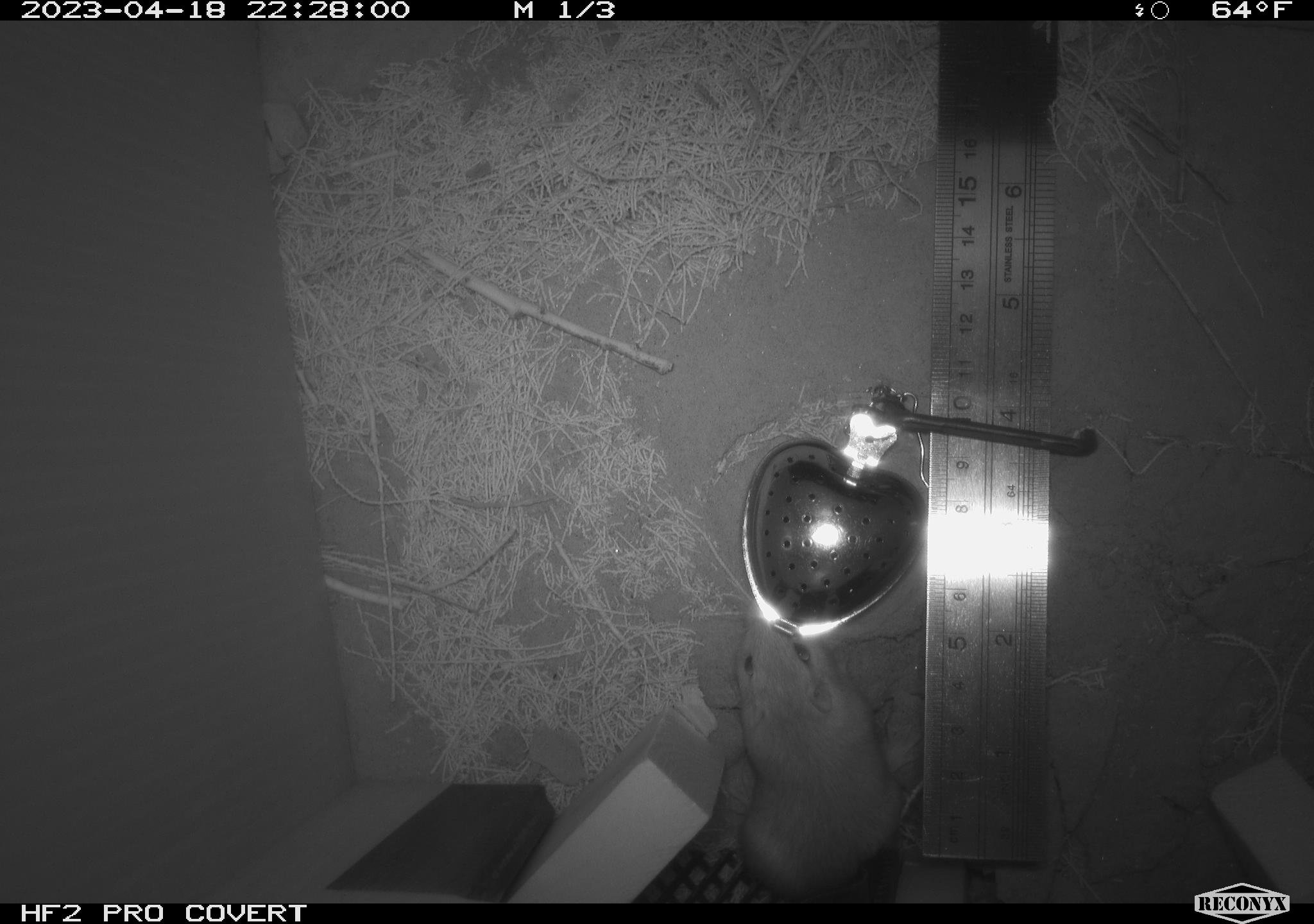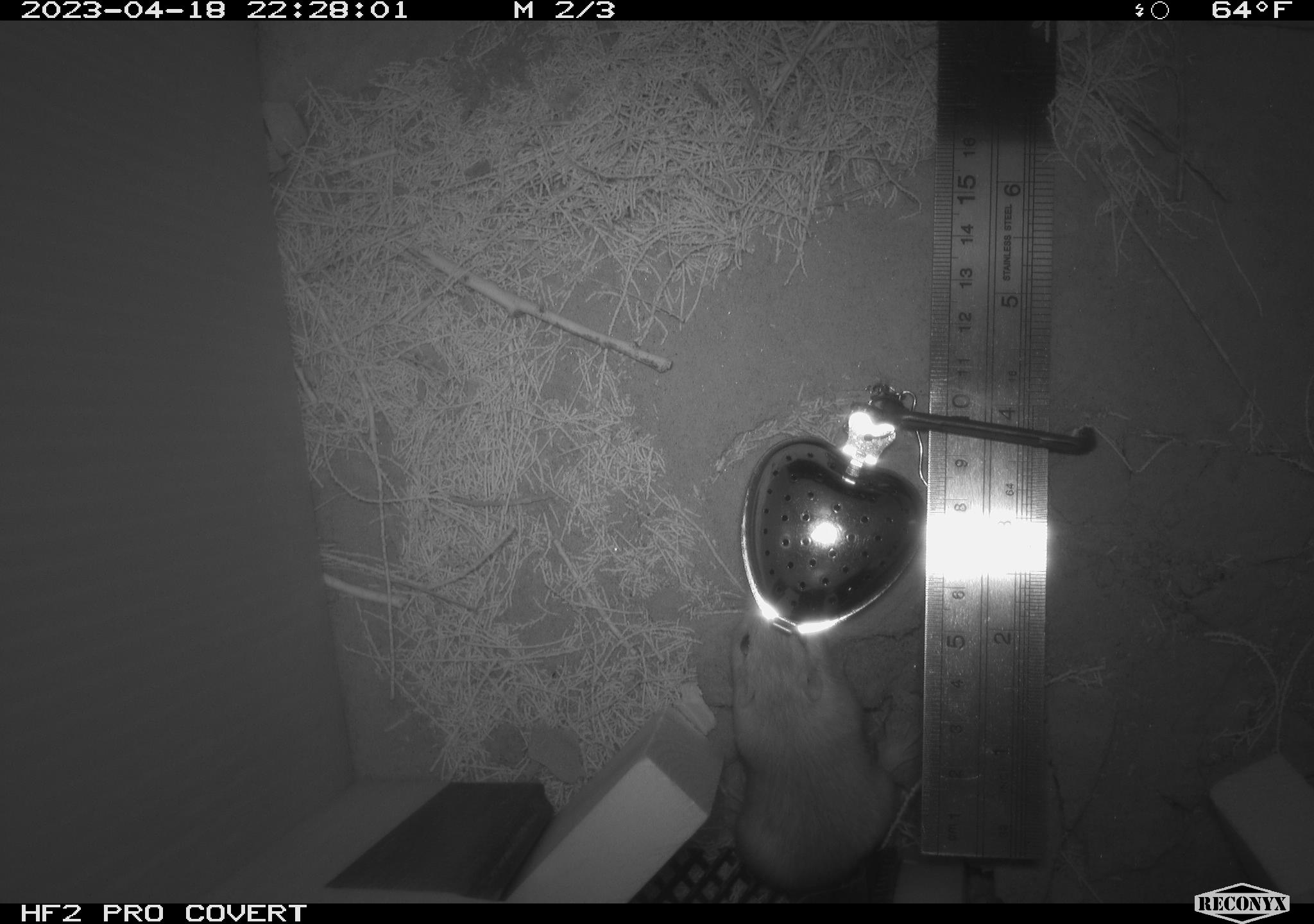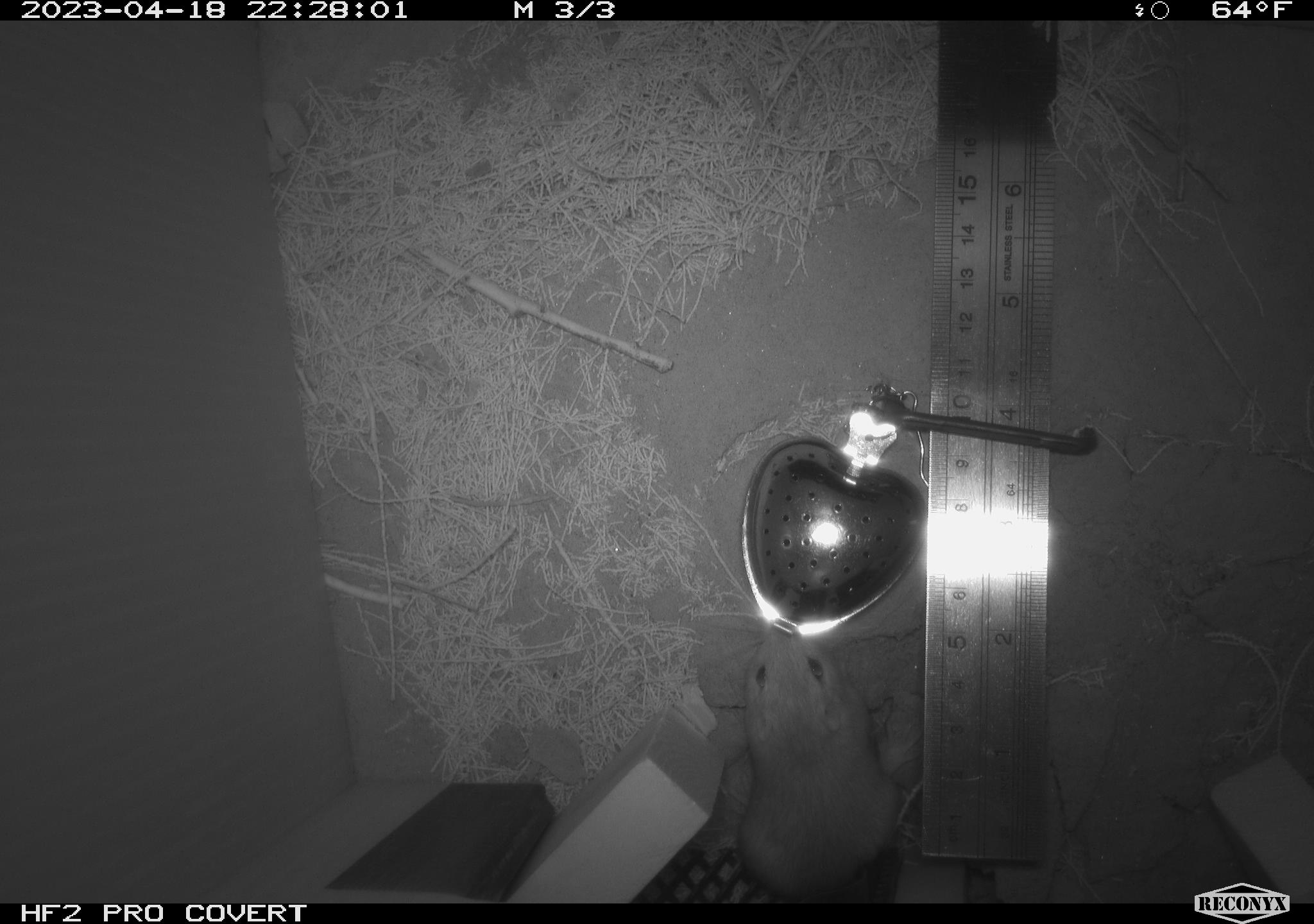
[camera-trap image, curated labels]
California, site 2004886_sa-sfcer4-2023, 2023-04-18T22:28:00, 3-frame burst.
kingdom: Animalia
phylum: Chordata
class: Mammalia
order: Rodentia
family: Heteromyidae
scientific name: Heteromyidae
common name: kangaroo rats and pocket mice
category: heteromyidae family